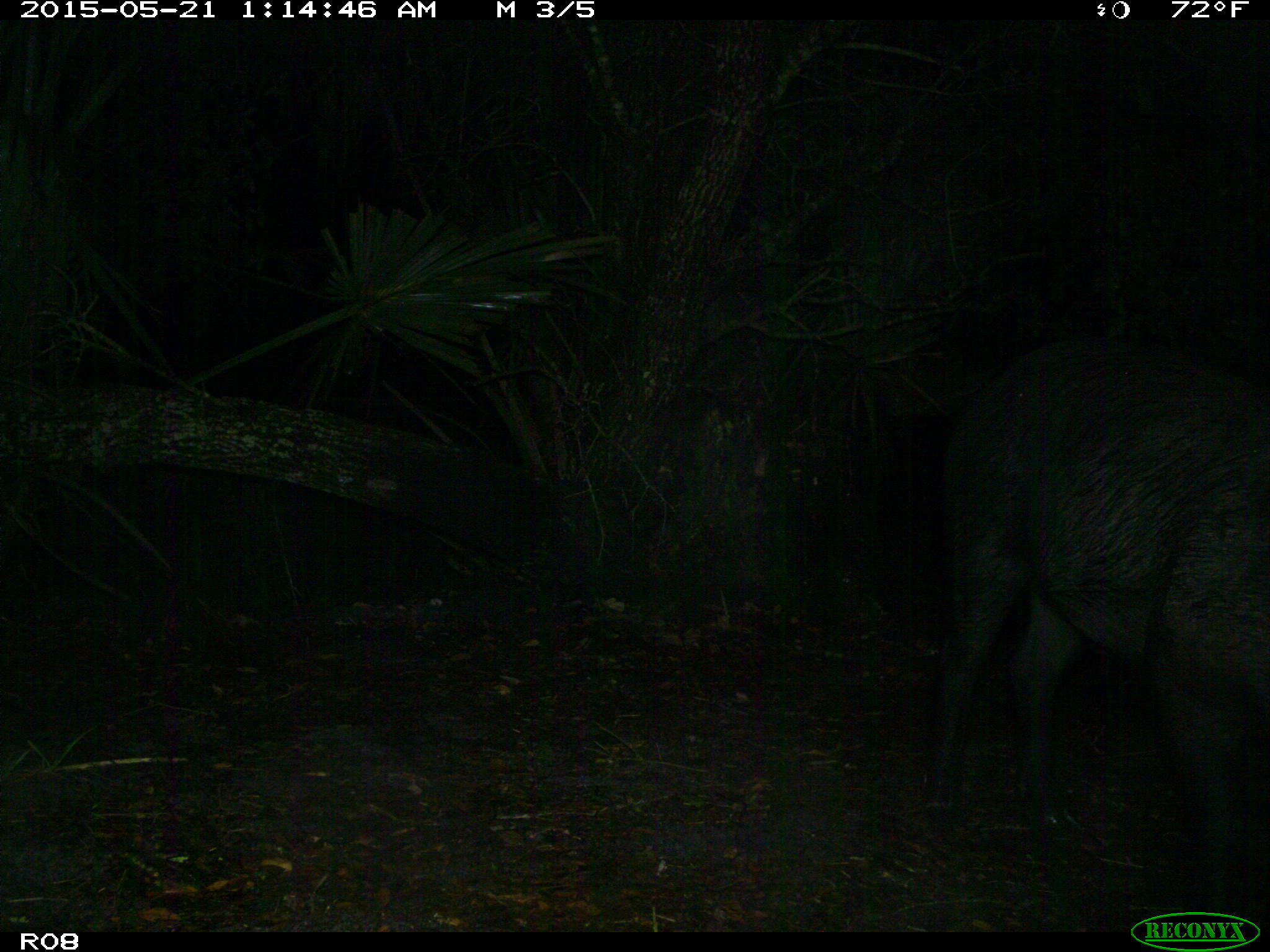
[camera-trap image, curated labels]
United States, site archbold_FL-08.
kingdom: Animalia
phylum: Chordata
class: Mammalia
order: Artiodactyla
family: Suidae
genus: Sus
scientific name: Sus scrofa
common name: wild boar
Sus scrofa (wild boar).